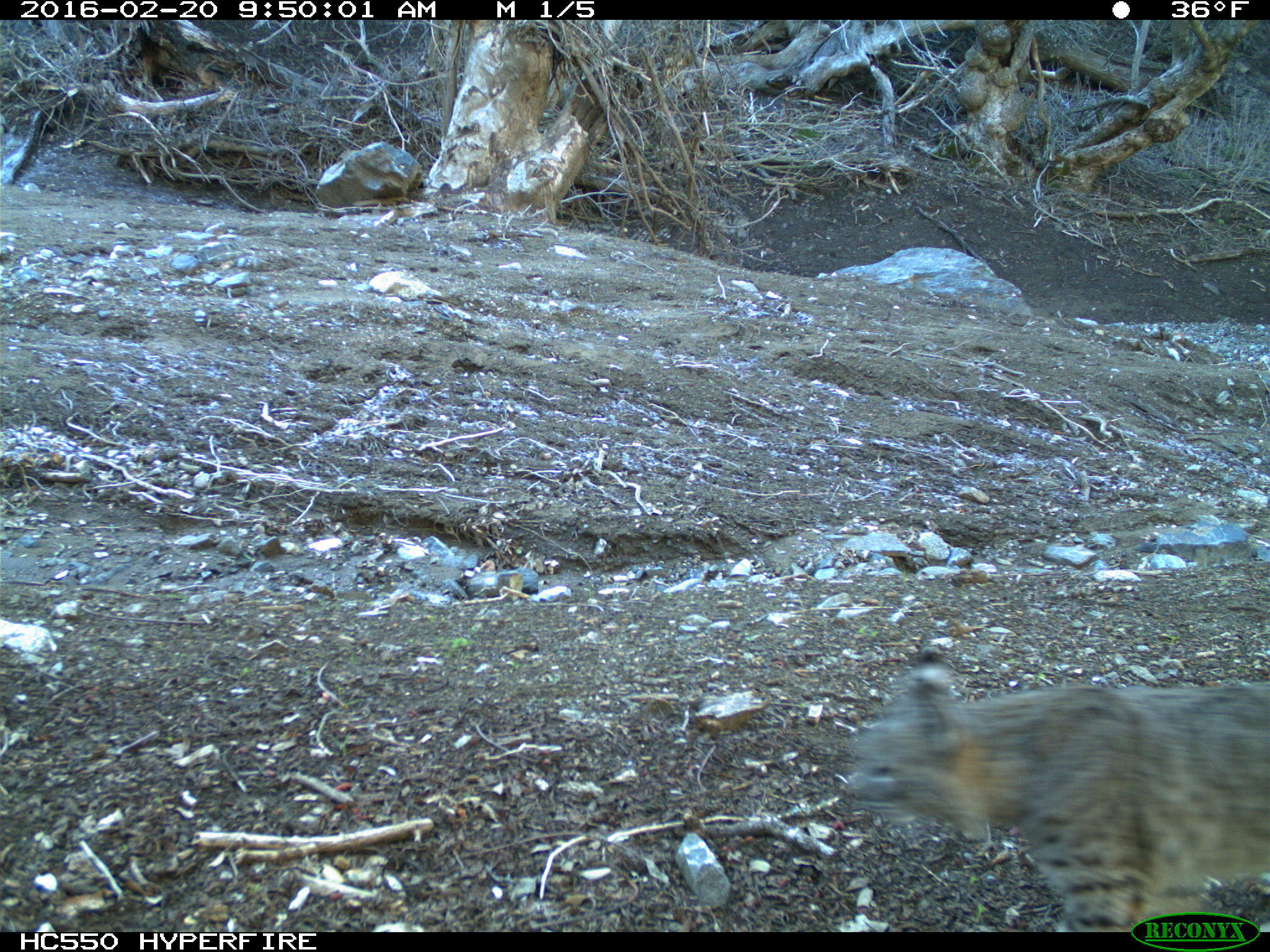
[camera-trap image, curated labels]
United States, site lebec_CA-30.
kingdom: Animalia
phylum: Chordata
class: Mammalia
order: Carnivora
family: Felidae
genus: Lynx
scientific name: Lynx rufus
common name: bobcat